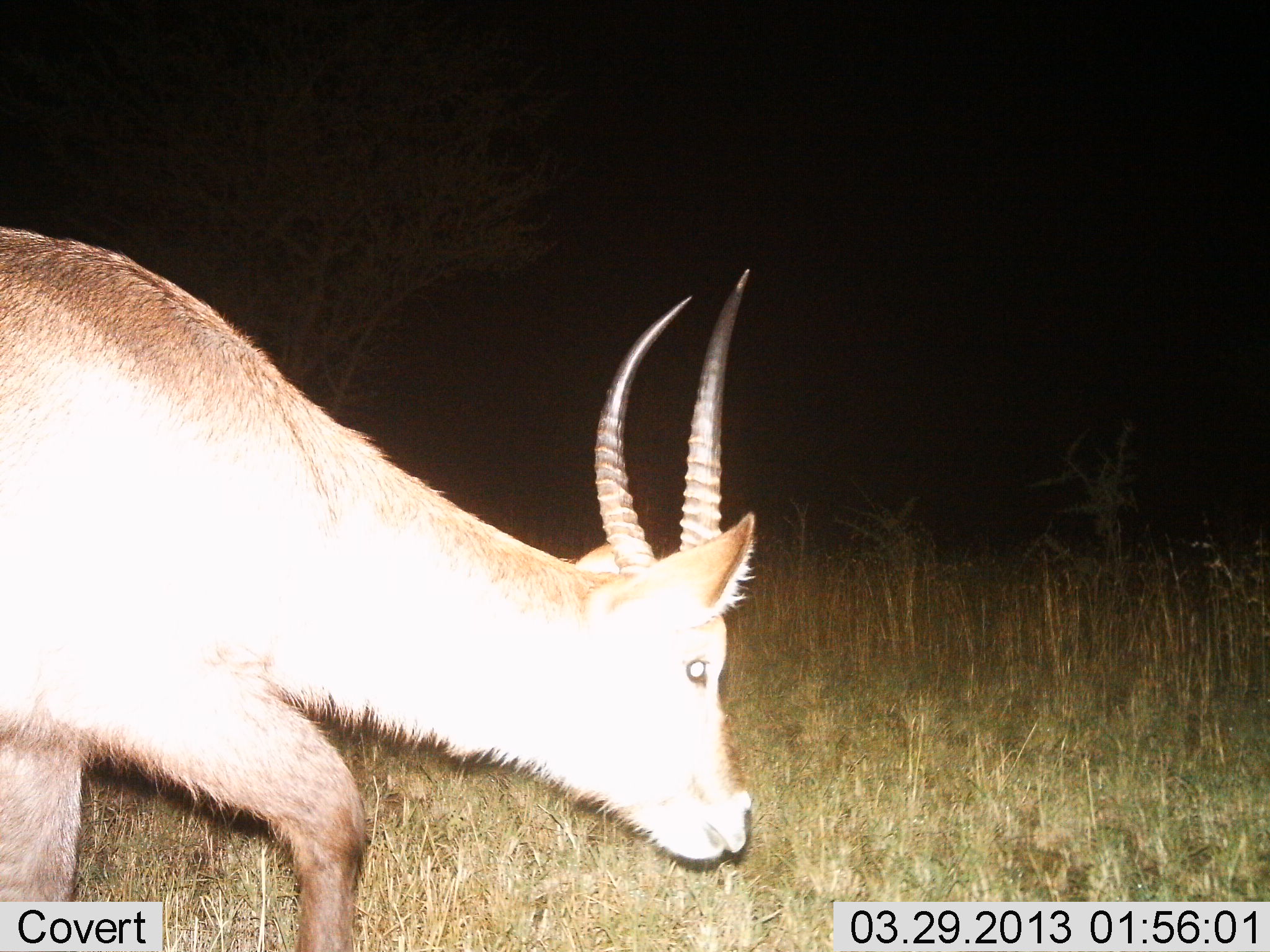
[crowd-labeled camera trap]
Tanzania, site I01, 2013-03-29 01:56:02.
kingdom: Animalia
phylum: Chordata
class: Mammalia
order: Artiodactyla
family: Bovidae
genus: Kobus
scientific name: Kobus ellipsiprymnus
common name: waterbuck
Waterbuck (Kobus ellipsiprymnus), count 1. Behavior (volunteer vote fractions): standing 19%, resting 0%, moving 71%, interacting 0%. Young present (vote fraction): 5%. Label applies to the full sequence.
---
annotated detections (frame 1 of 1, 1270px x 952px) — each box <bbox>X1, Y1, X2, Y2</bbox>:
animal: <bbox>0, 221, 756, 948</bbox>